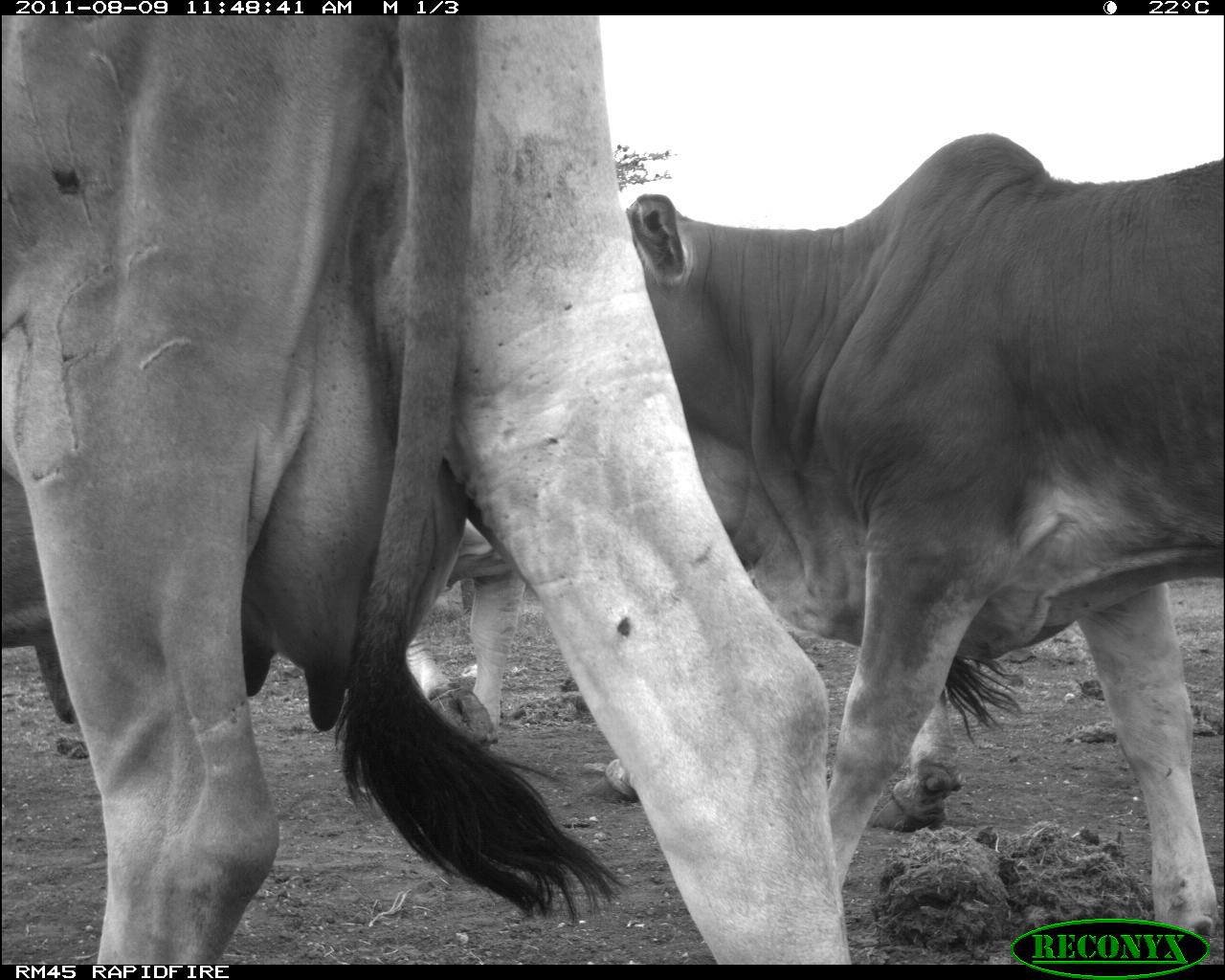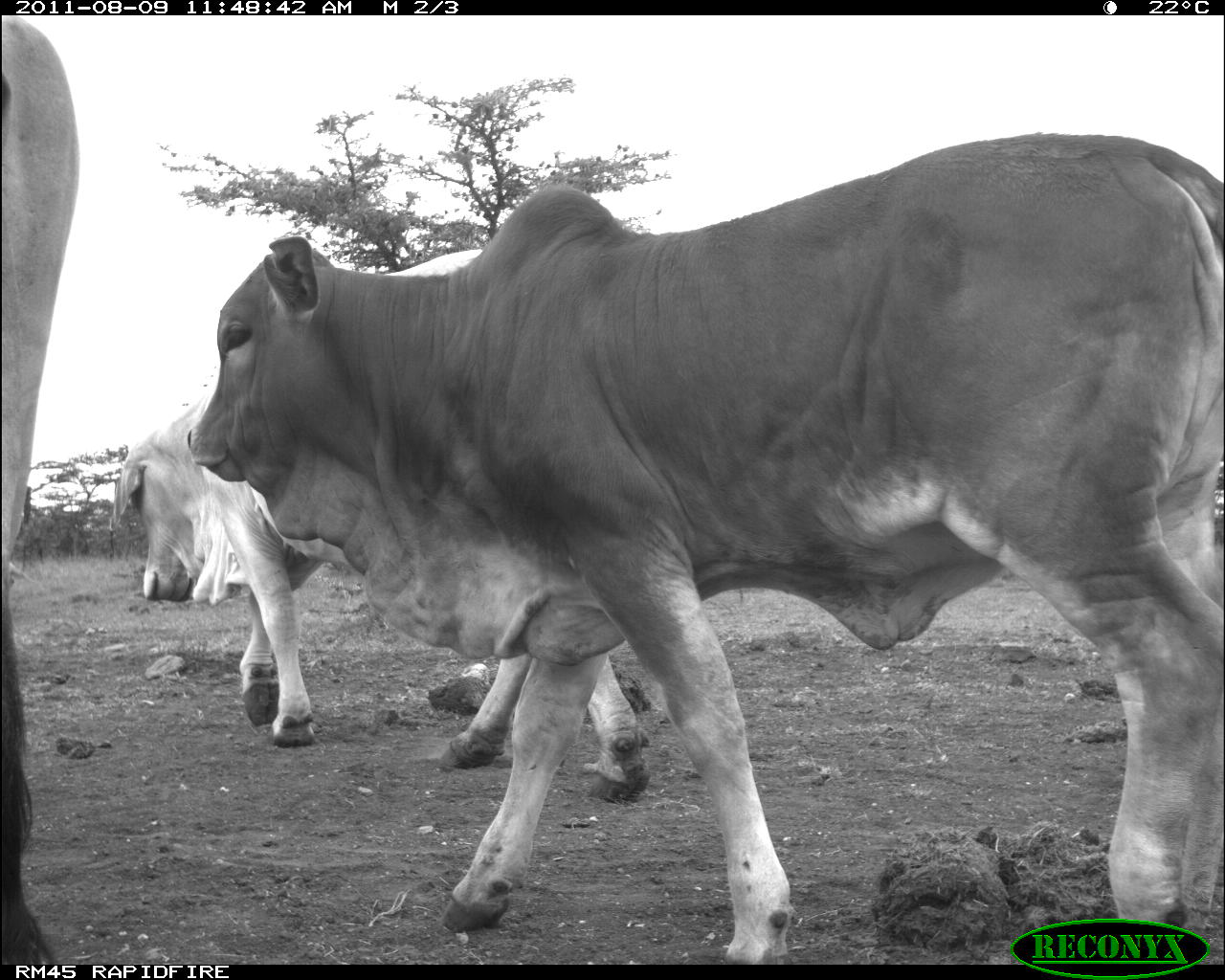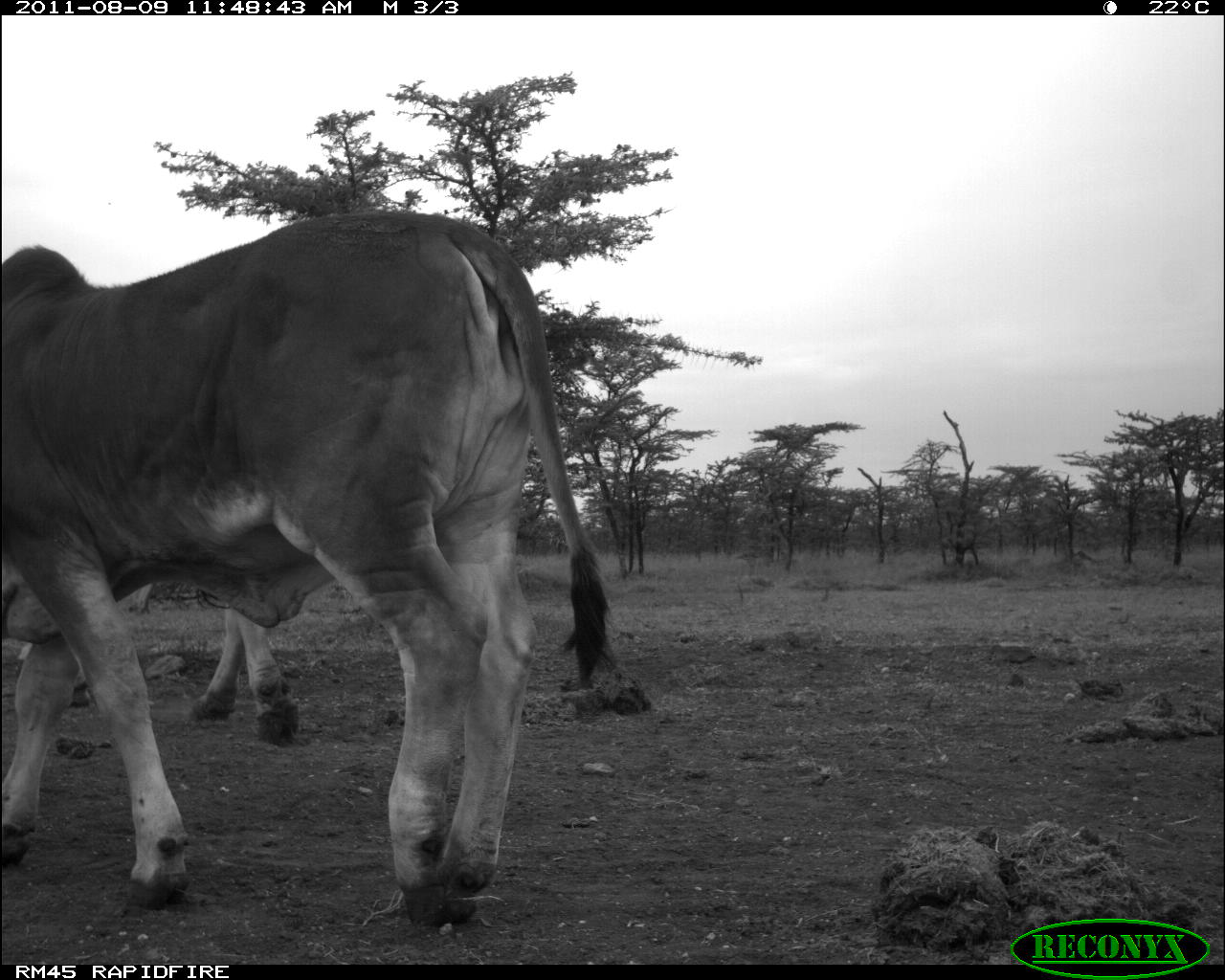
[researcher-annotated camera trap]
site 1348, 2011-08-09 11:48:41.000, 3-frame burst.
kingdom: Animalia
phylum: Chordata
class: Mammalia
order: Artiodactyla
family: Bovidae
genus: Bos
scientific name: Bos taurus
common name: domestic cattle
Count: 3.